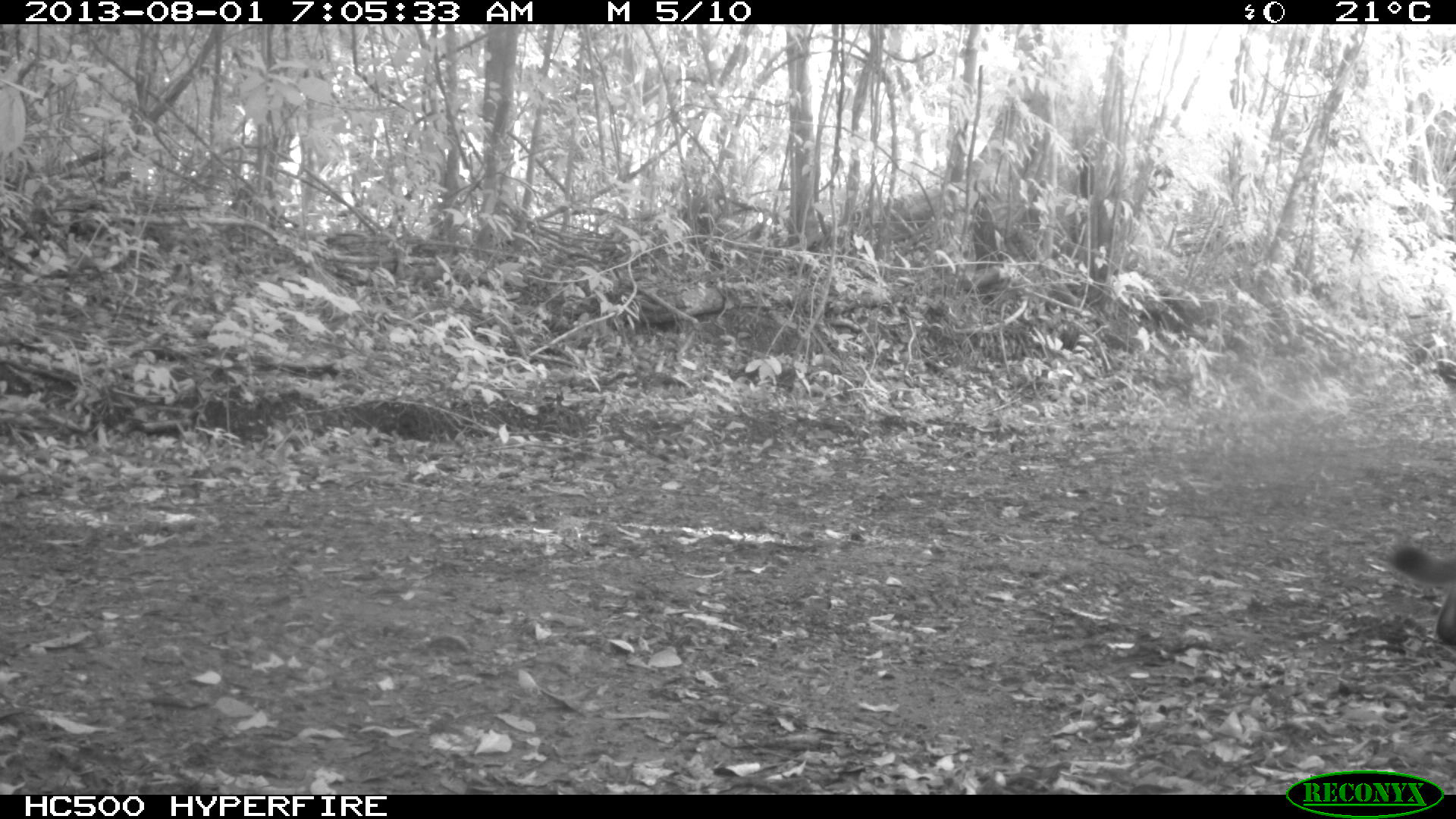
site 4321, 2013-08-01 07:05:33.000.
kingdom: Animalia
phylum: Chordata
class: Mammalia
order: Carnivora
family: Felidae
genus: Puma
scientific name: Puma concolor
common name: mountain lion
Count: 1.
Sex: female.